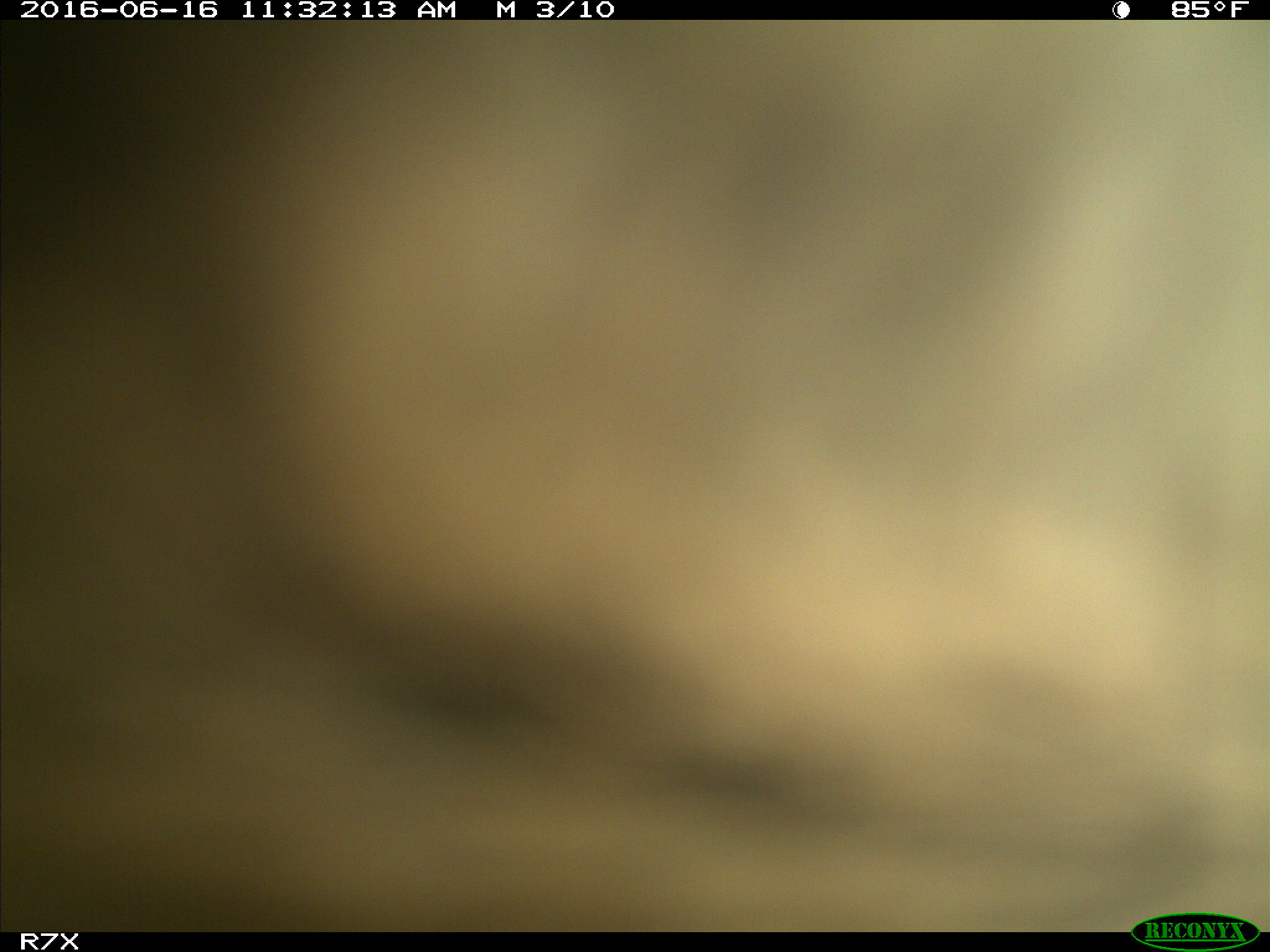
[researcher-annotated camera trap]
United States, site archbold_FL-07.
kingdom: Animalia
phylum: Chordata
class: Mammalia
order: Artiodactyla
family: Bovidae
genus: Bos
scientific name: Bos taurus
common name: domestic cow